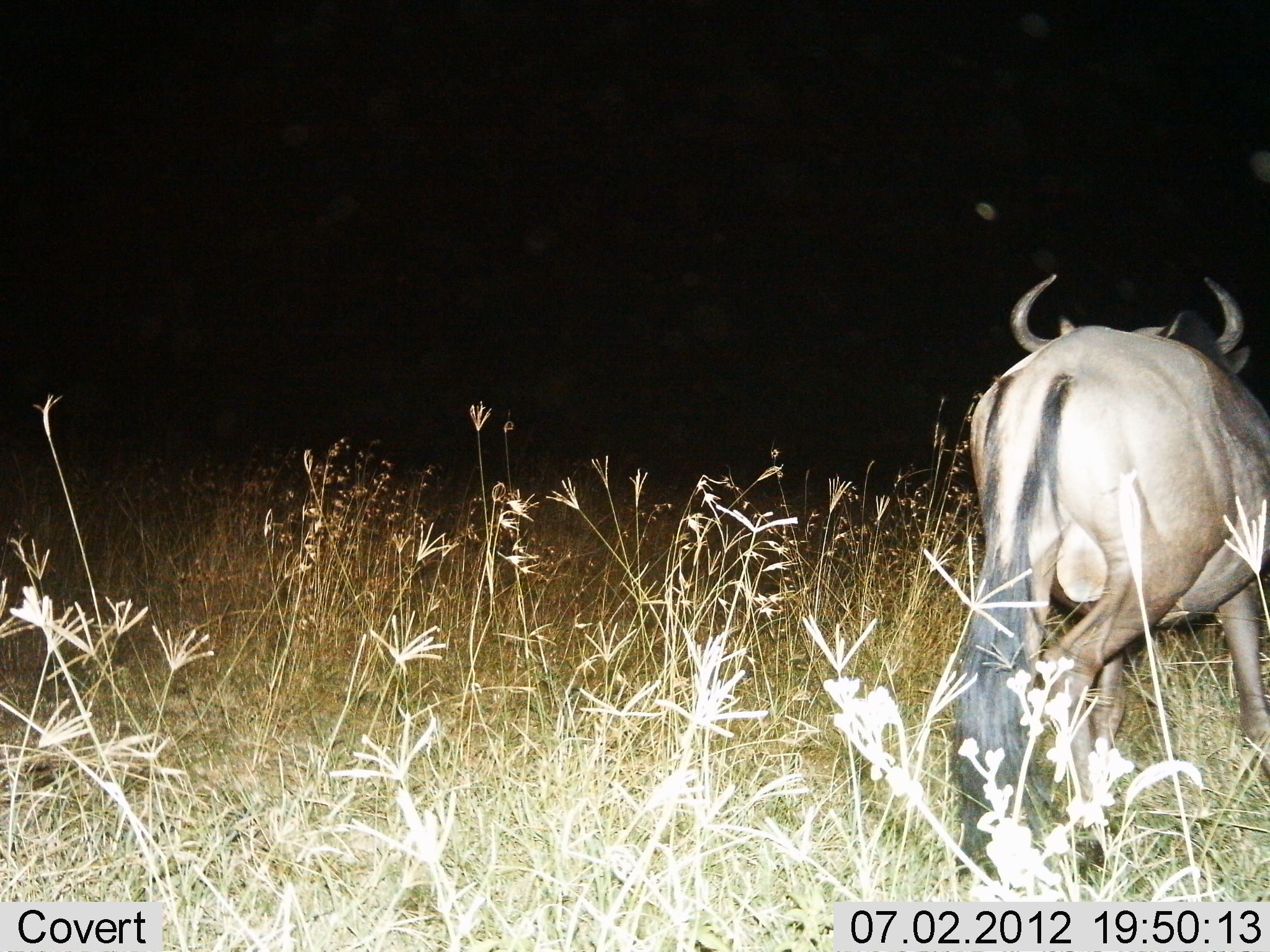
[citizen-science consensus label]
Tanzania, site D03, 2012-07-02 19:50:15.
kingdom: Animalia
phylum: Chordata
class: Mammalia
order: Artiodactyla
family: Bovidae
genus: Connochaetes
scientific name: Connochaetes taurinus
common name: blue wildebeest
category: wildebeest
Wildebeest (blue wildebeest) (Connochaetes taurinus), count 1. Behavior (volunteer vote fractions): standing 10%, resting 0%, moving 90%, interacting 0%. Young present (vote fraction): 0%. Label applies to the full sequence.